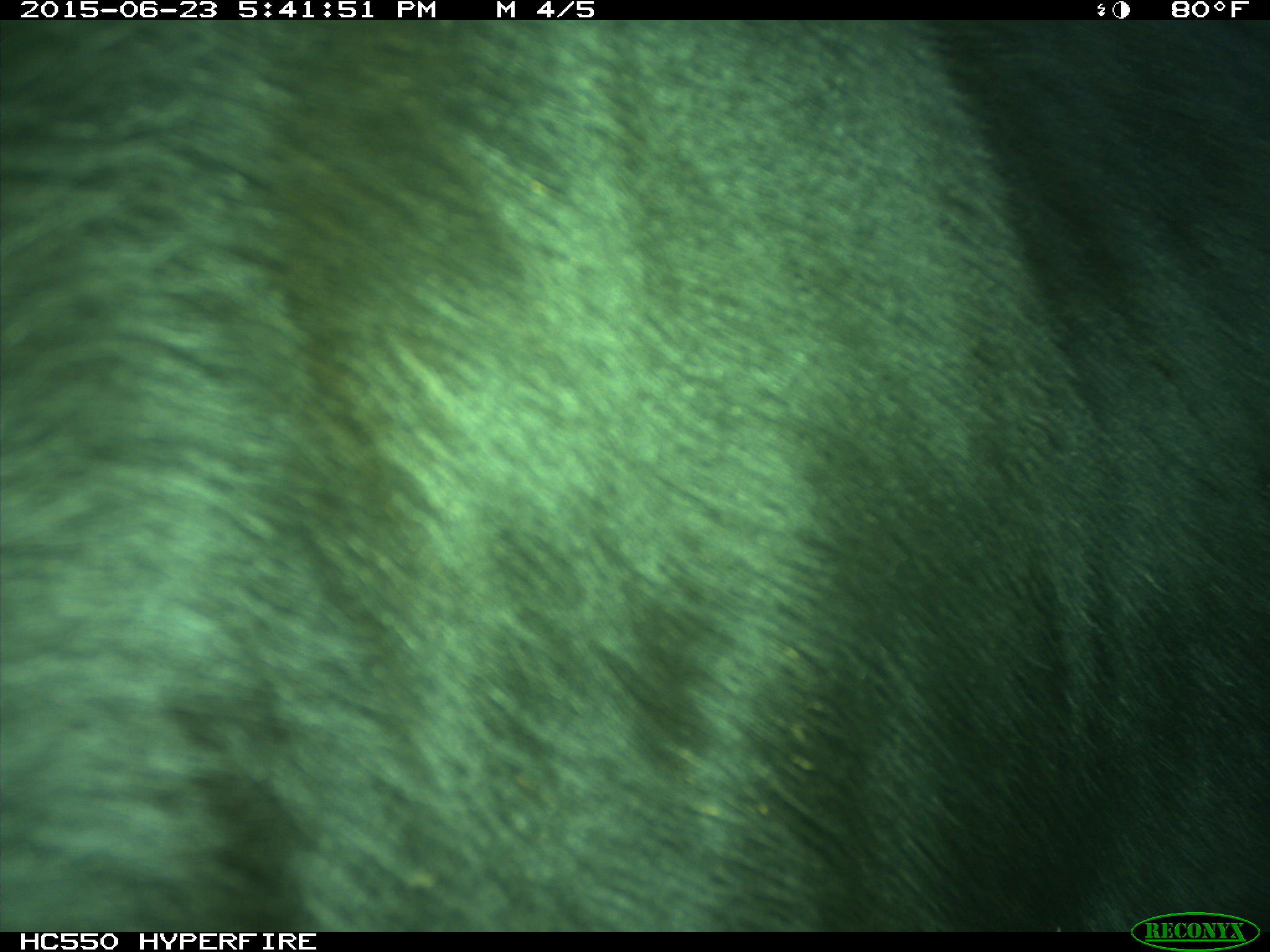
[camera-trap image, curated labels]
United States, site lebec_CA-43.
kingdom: Animalia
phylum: Chordata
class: Mammalia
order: Artiodactyla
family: Bovidae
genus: Bos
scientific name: Bos taurus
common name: domestic cow